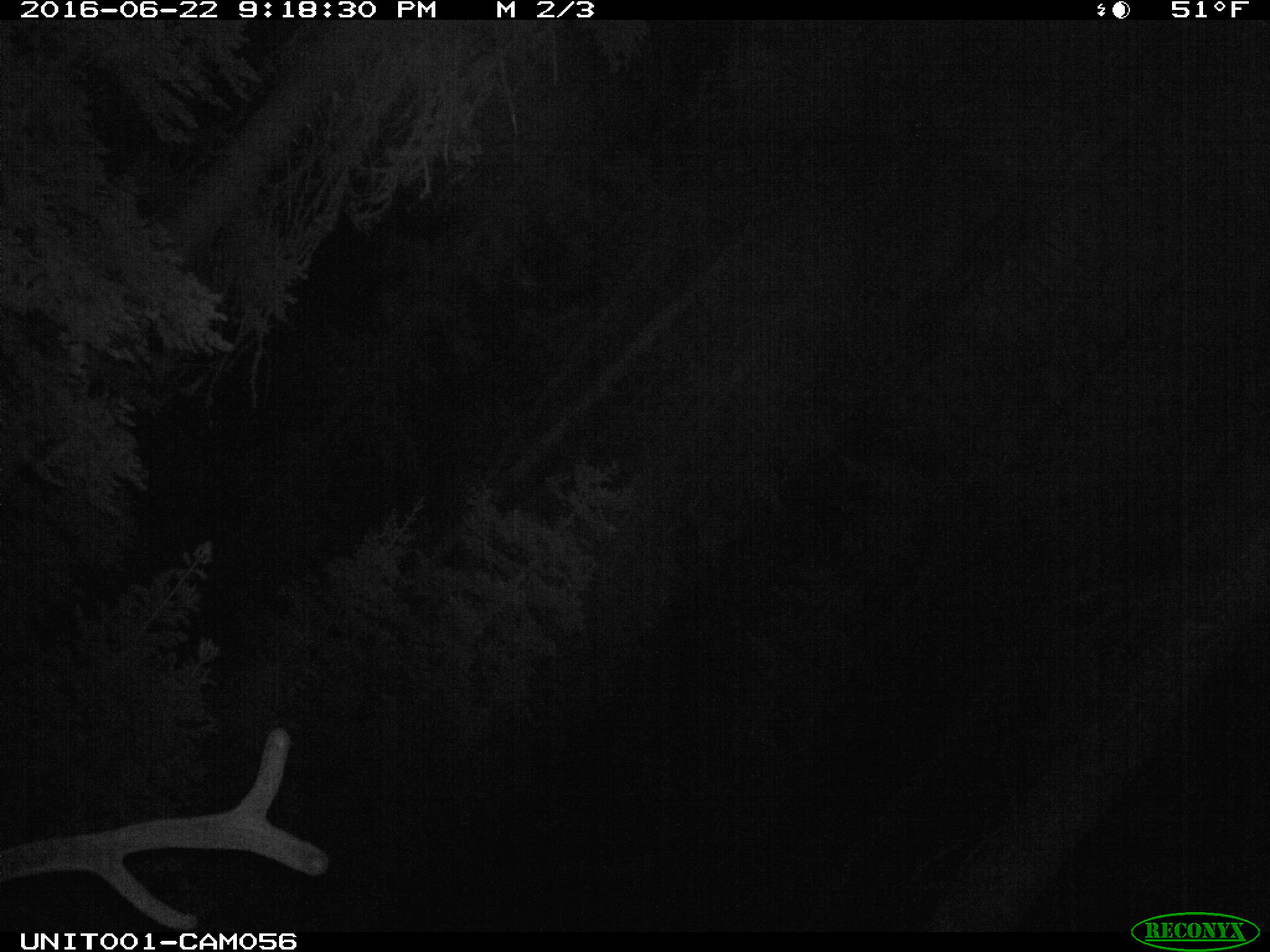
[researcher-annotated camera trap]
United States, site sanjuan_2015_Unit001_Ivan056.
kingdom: Animalia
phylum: Chordata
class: Mammalia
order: Artiodactyla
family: Cervidae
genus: Cervus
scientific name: Cervus elaphus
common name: red deer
Cervus elaphus (red deer).